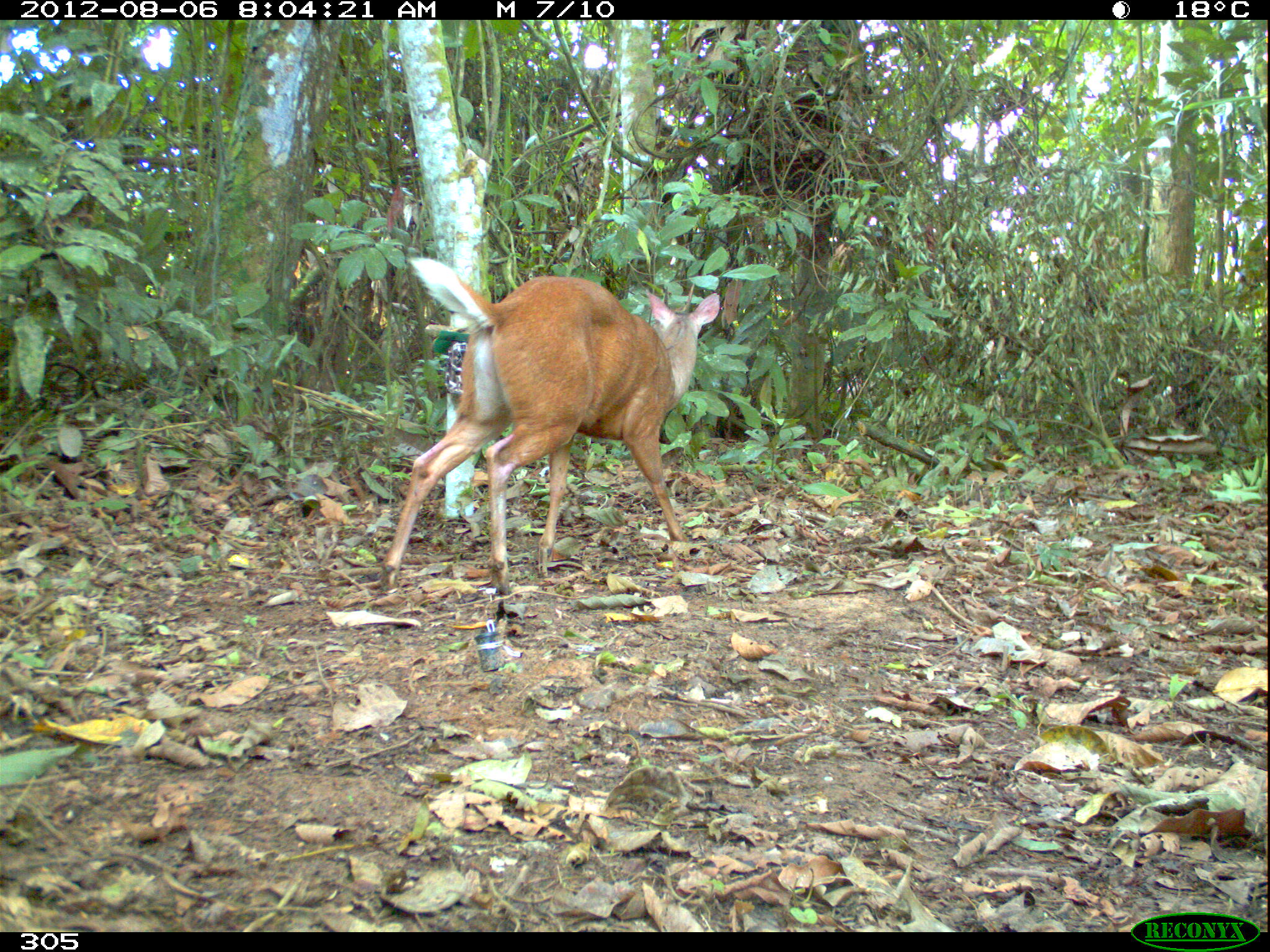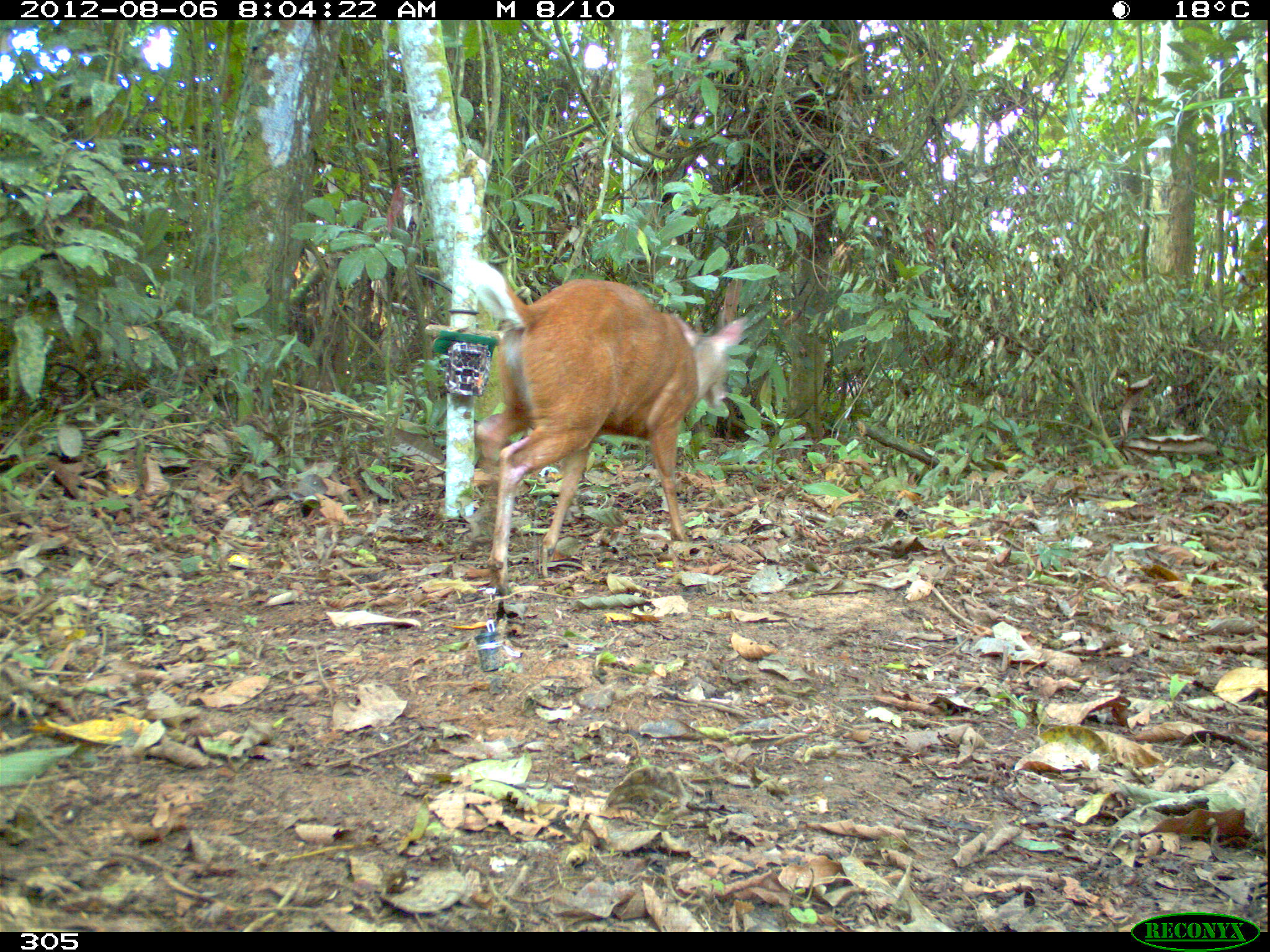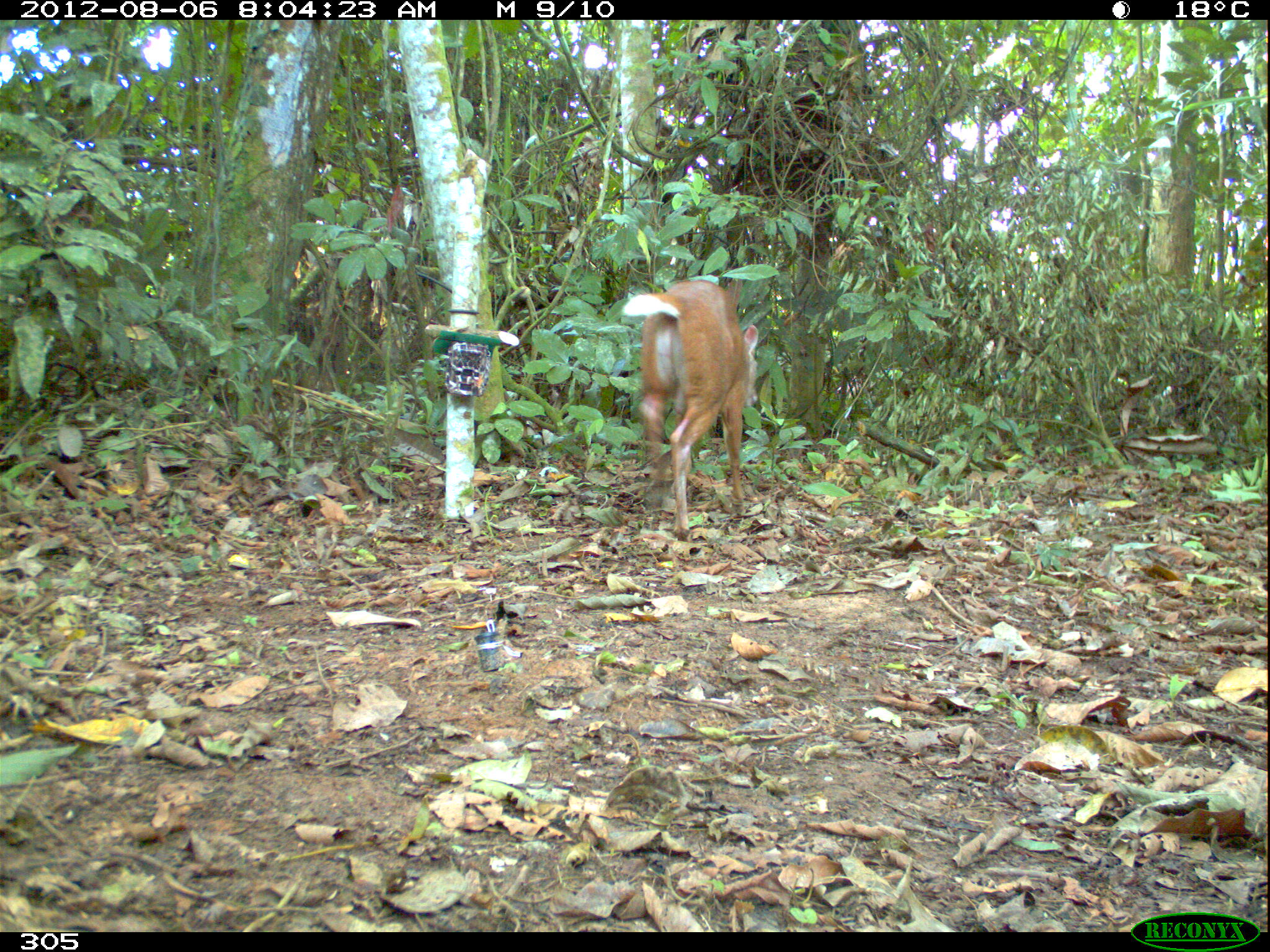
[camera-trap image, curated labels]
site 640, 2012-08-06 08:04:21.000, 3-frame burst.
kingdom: Animalia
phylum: Chordata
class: Mammalia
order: Artiodactyla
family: Cervidae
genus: Mazama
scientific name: Mazama americana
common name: red brocket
Mazama americana (red brocket).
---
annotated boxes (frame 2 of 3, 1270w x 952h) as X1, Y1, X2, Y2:
mazama americana: 457, 255, 748, 595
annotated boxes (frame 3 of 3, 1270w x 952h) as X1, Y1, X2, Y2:
mazama americana: 622, 278, 759, 542